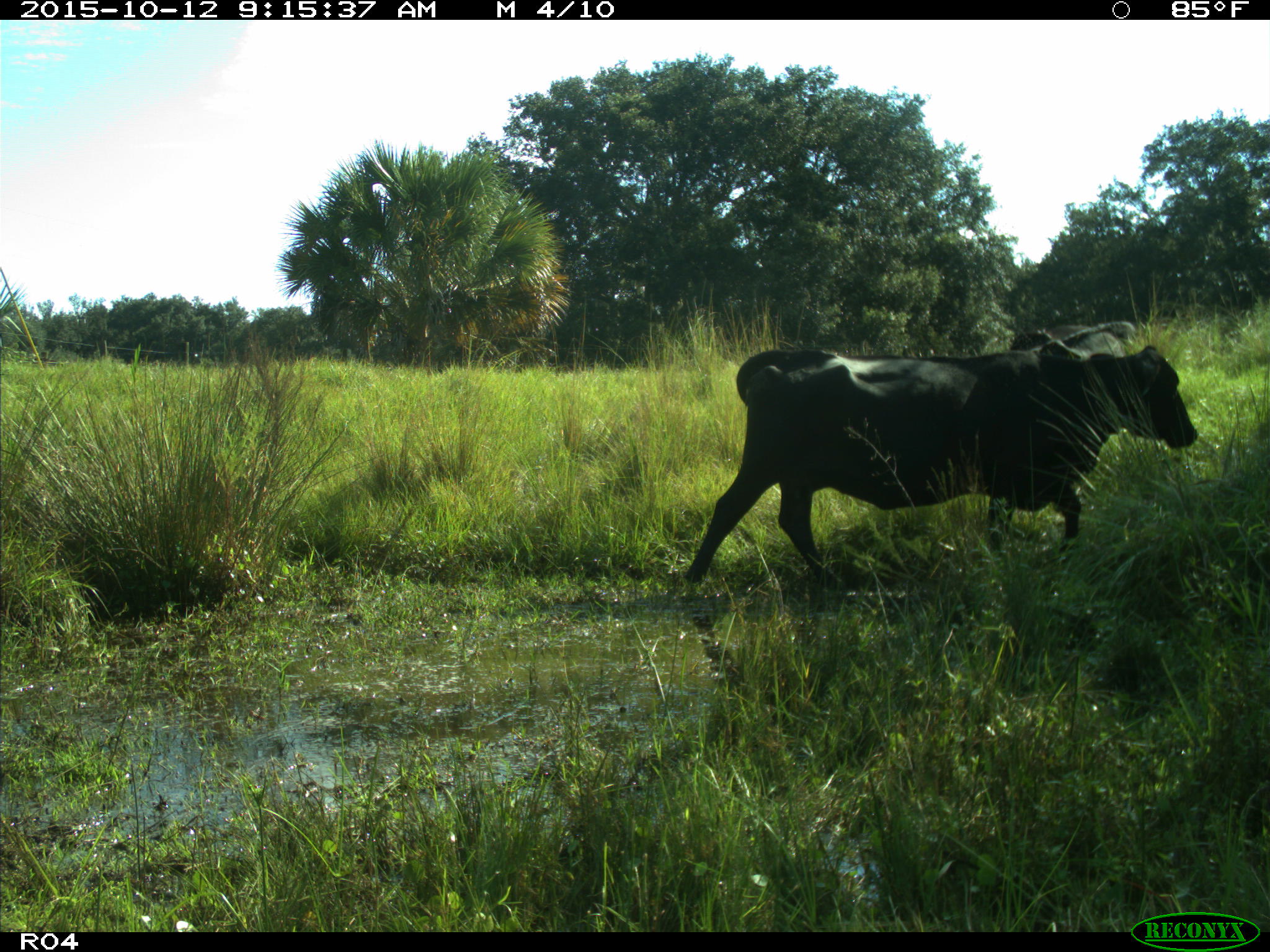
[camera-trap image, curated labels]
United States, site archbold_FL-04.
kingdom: Animalia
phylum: Chordata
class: Mammalia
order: Artiodactyla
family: Bovidae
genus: Bos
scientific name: Bos taurus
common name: domestic cow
Bos taurus (domestic cow).